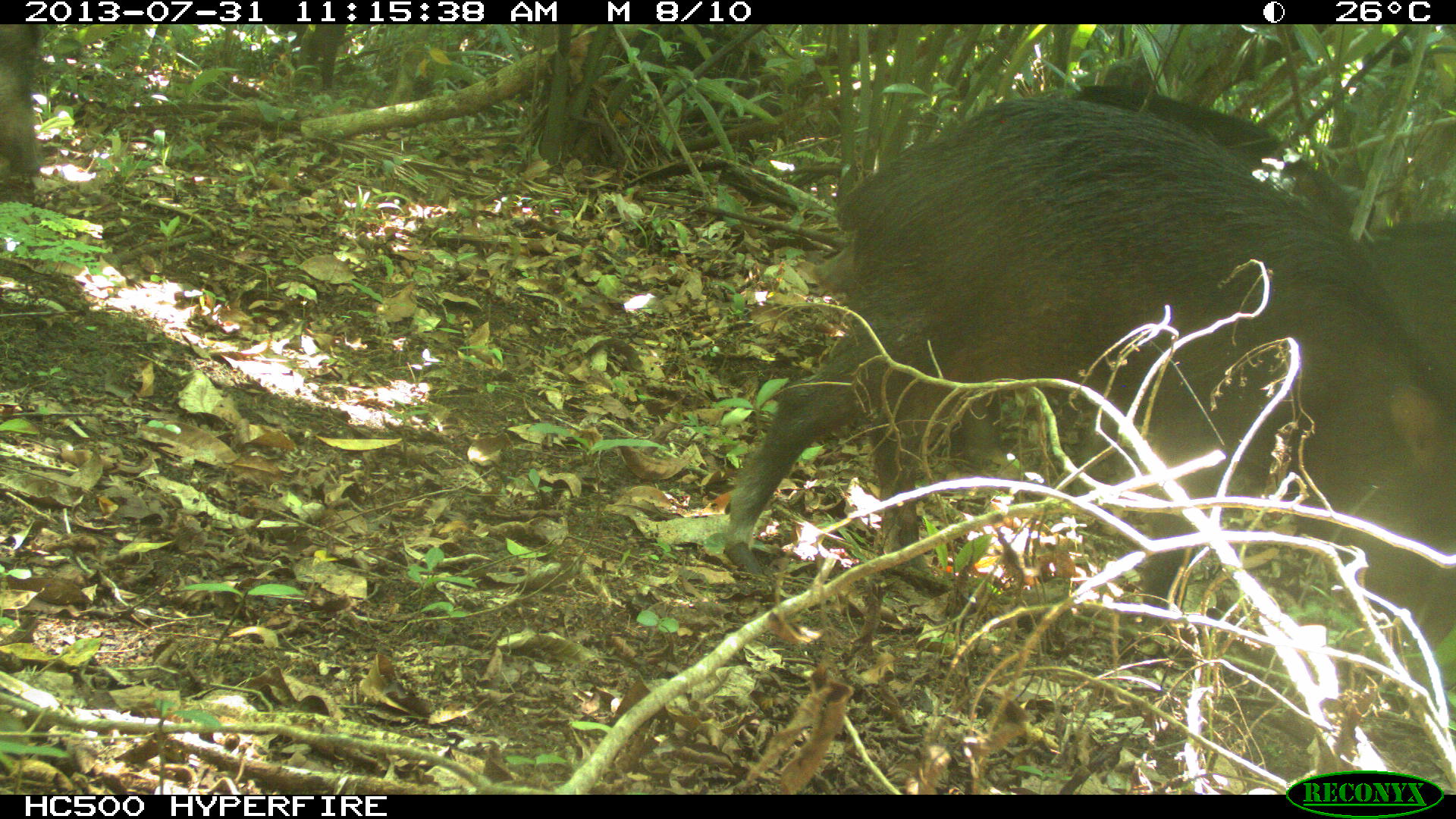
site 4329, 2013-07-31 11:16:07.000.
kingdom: Animalia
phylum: Chordata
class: Mammalia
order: Artiodactyla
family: Tayassuidae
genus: Tayassu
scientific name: Tayassu pecari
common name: white-lipped peccary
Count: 10.